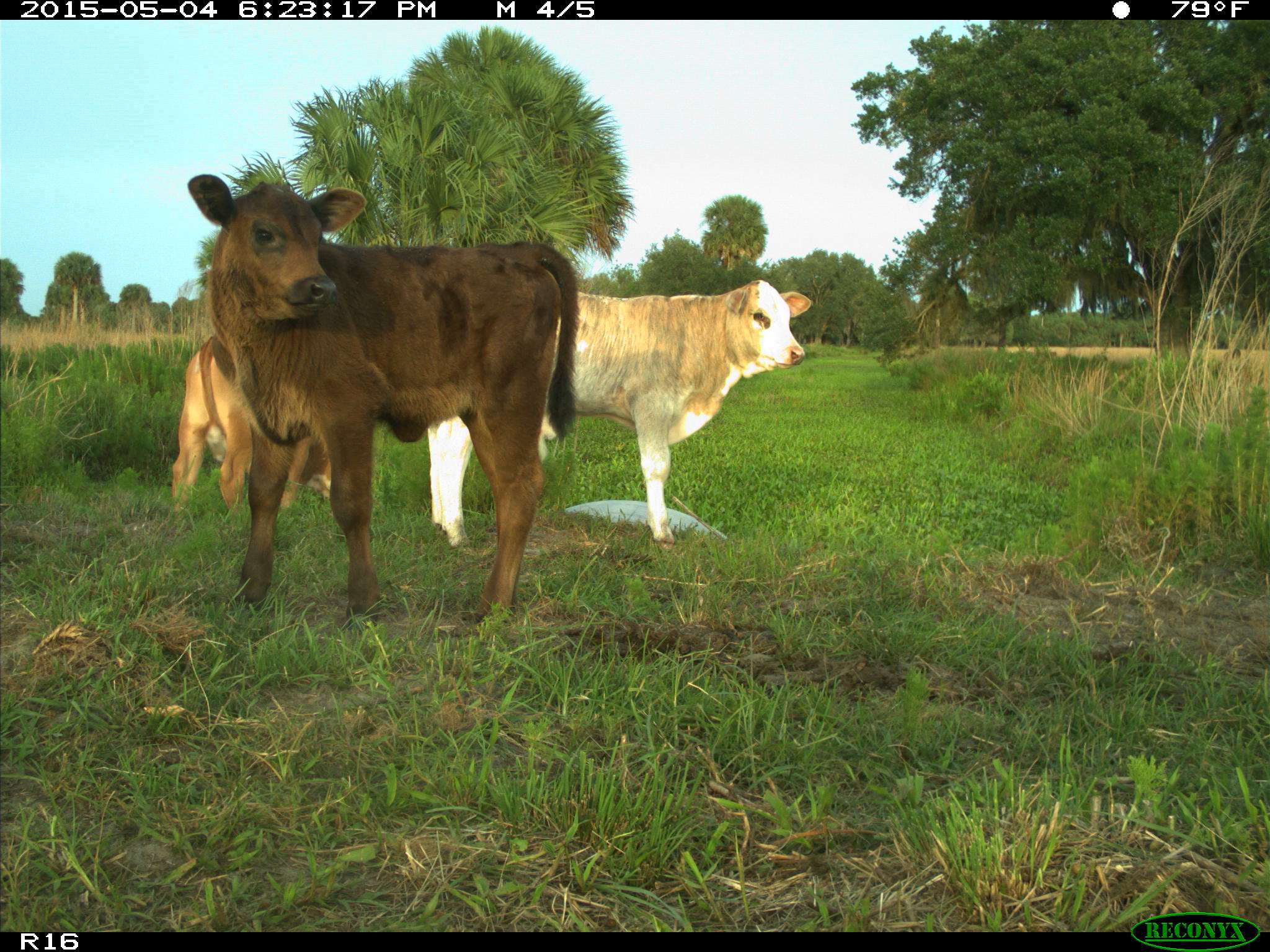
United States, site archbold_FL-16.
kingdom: Animalia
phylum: Chordata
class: Mammalia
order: Artiodactyla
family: Bovidae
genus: Bos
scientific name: Bos taurus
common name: domestic cow